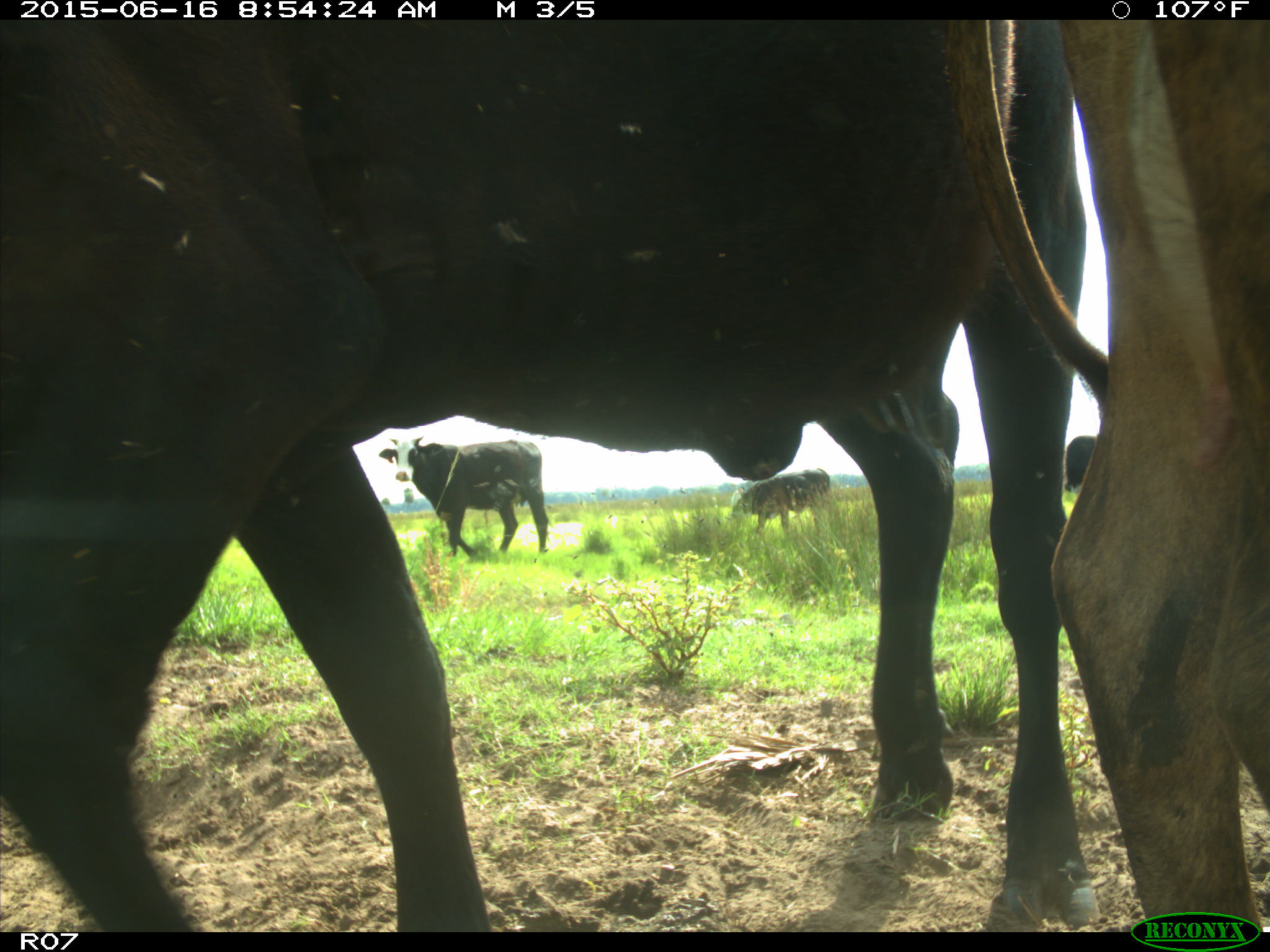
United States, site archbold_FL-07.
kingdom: Animalia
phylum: Chordata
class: Mammalia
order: Artiodactyla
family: Bovidae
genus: Bos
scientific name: Bos taurus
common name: domestic cow